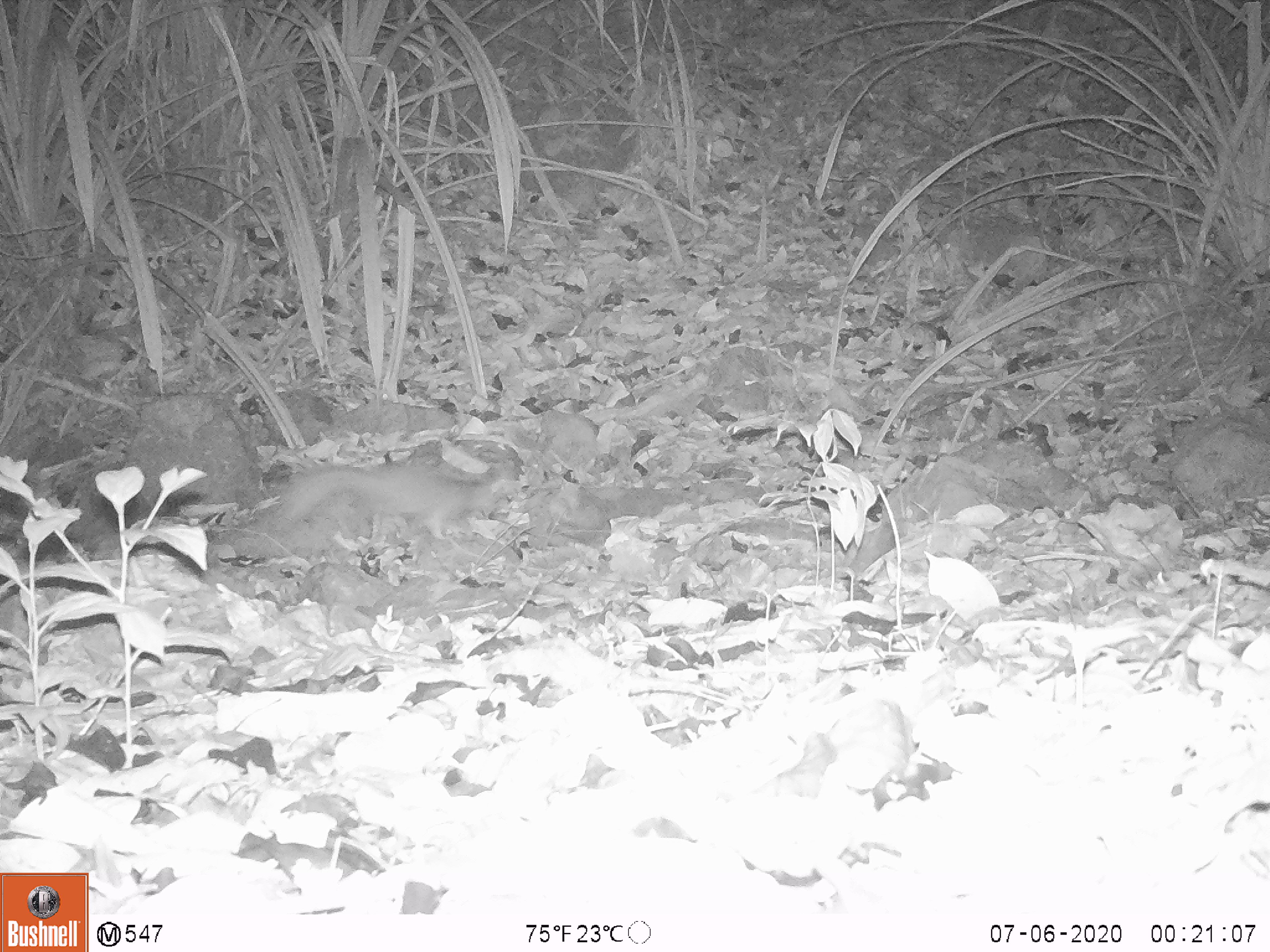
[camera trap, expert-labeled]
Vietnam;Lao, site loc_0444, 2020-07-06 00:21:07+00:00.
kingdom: Animalia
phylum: Chordata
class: Mammalia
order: Carnivora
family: Mustelidae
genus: Melogale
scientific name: Melogale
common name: ferret badger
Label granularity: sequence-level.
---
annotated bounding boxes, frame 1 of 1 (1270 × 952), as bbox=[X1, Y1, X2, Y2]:
ferret badger: bbox=[285, 465, 497, 540]